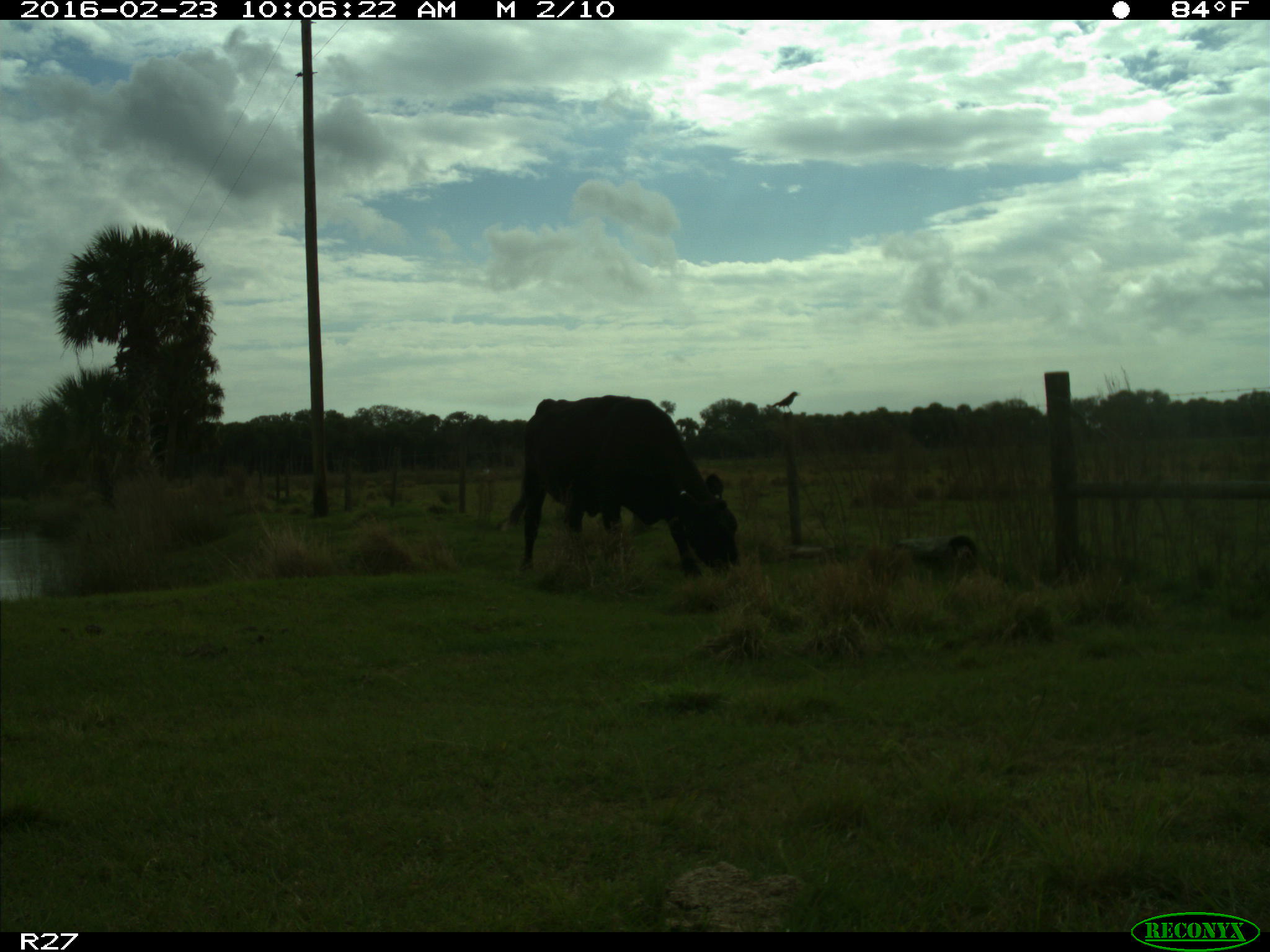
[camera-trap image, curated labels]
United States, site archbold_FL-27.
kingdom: Animalia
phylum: Chordata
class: Mammalia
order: Artiodactyla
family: Bovidae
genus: Bos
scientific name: Bos taurus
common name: domestic cow